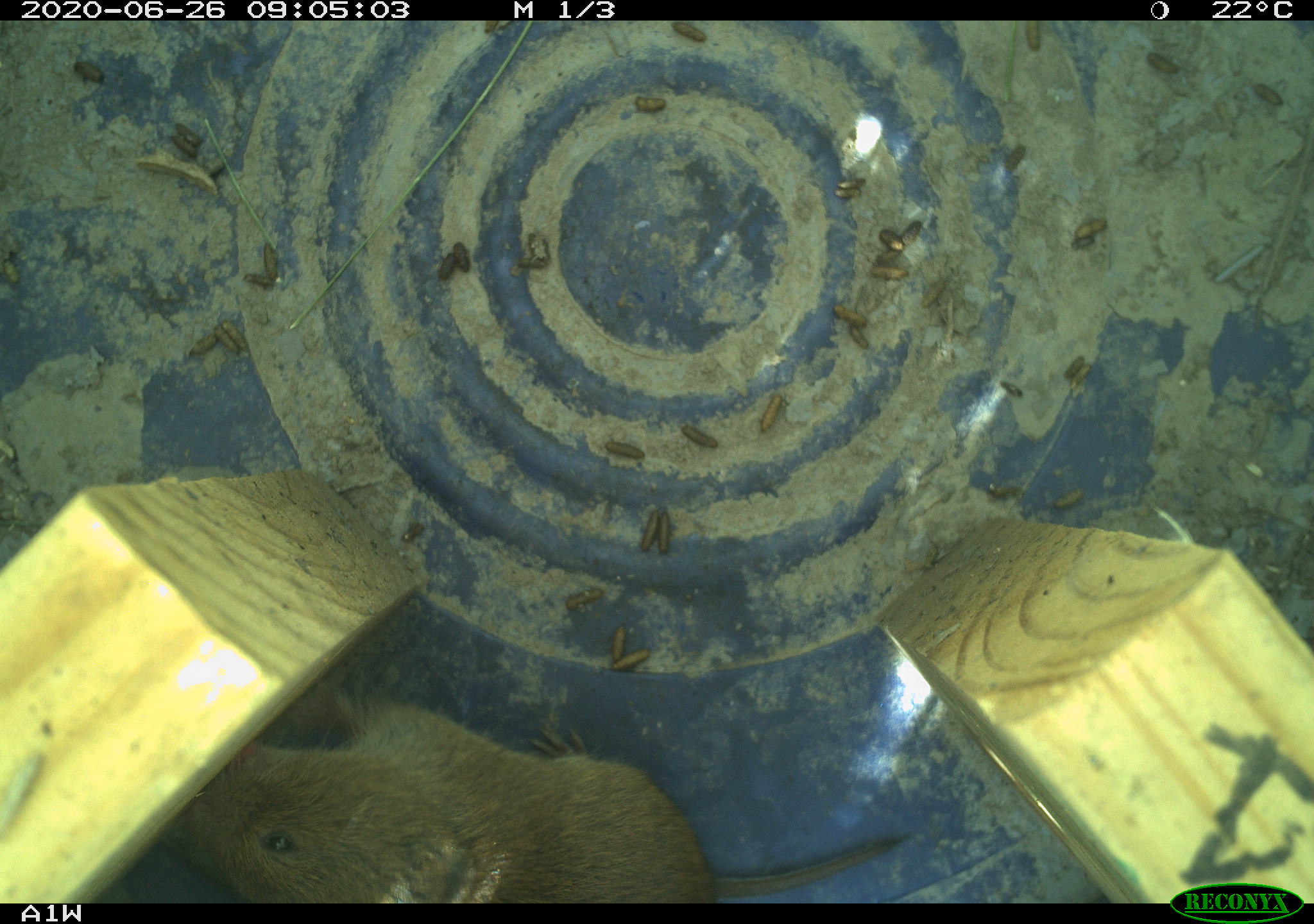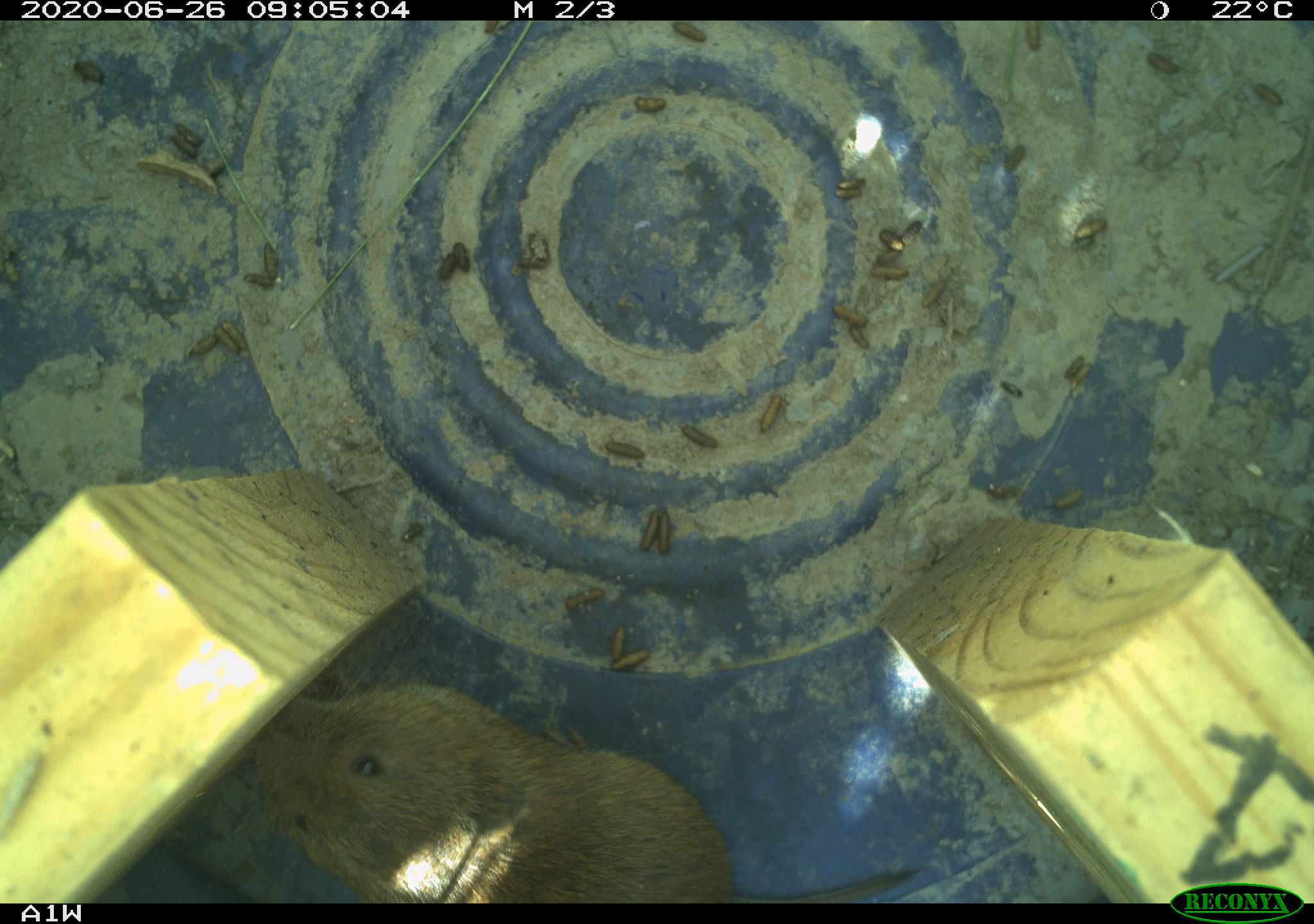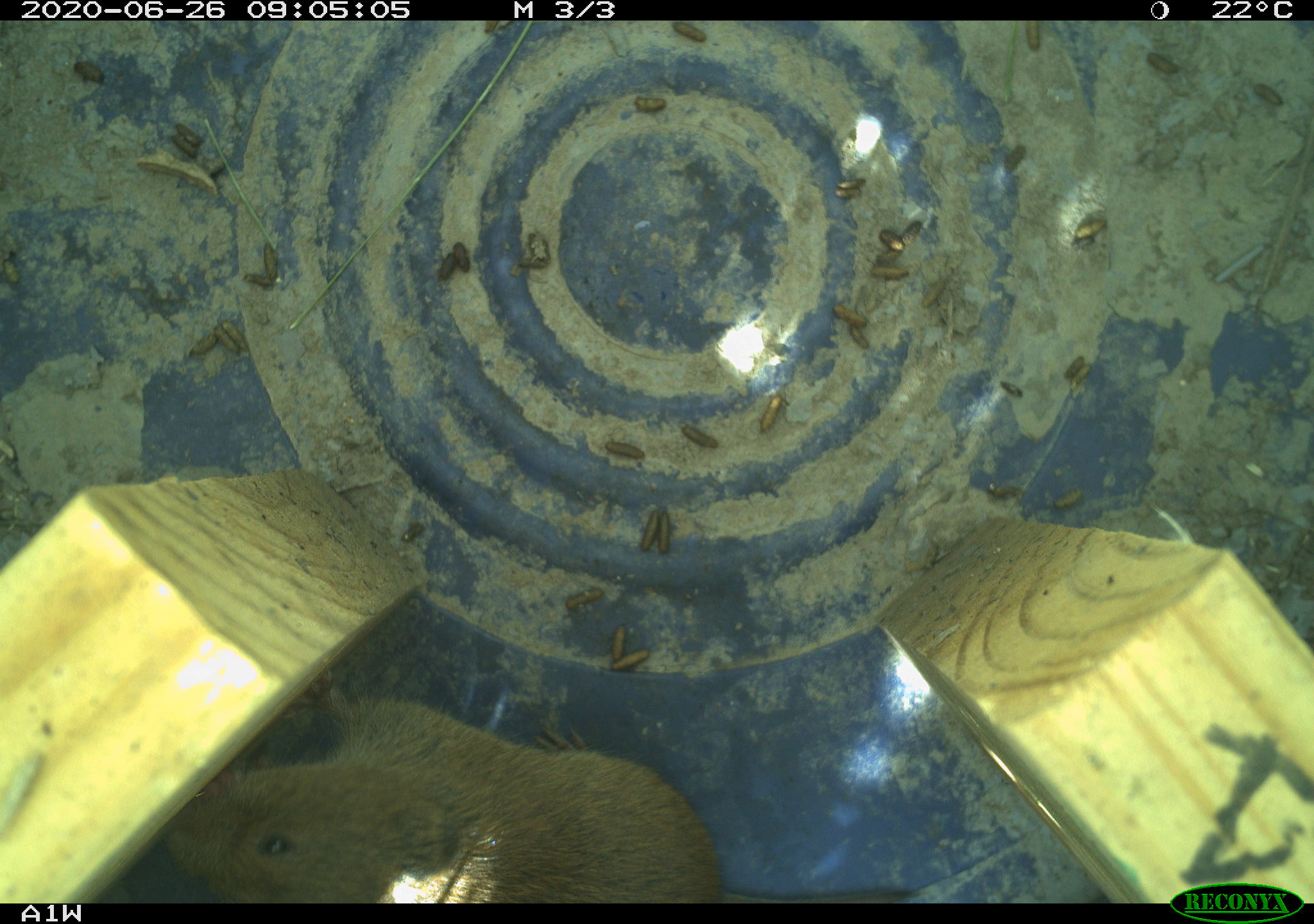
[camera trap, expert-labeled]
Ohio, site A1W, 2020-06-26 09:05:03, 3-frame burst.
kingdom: Animalia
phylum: Chordata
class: Mammalia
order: Rodentia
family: Cricetidae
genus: Microtus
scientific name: Microtus pennsylvanicus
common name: meadow vole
Meadow vole (Microtus pennsylvanicus).